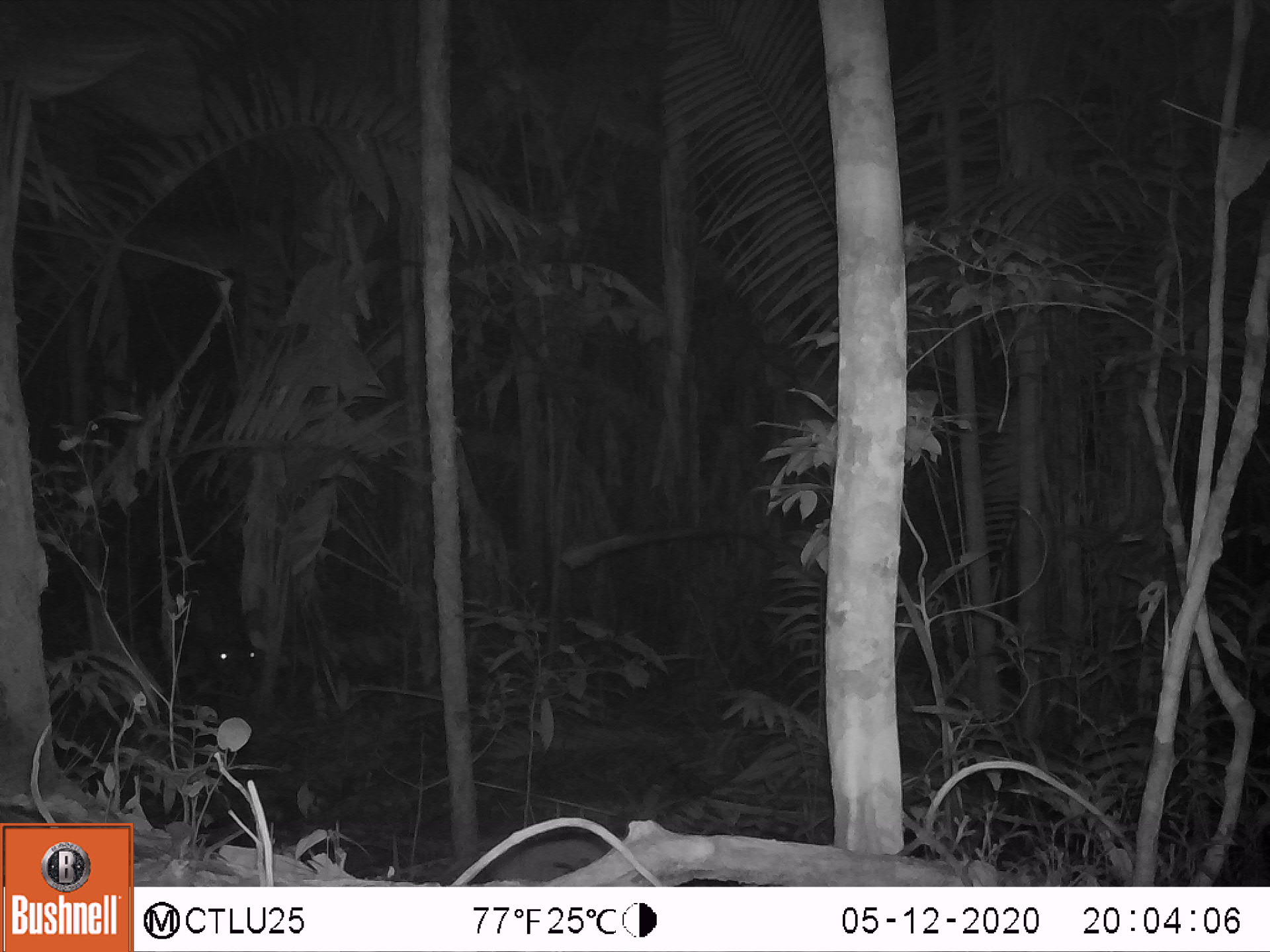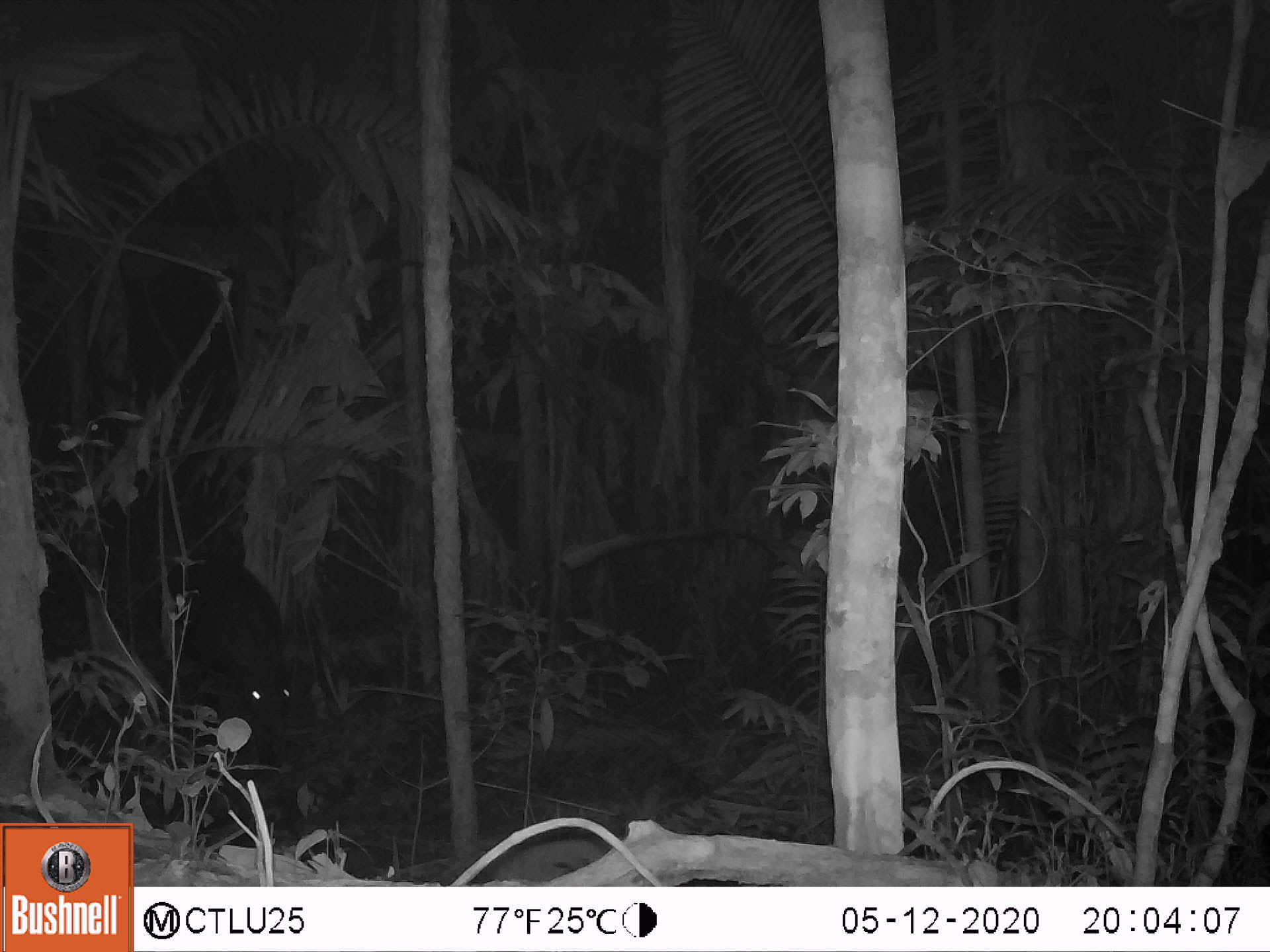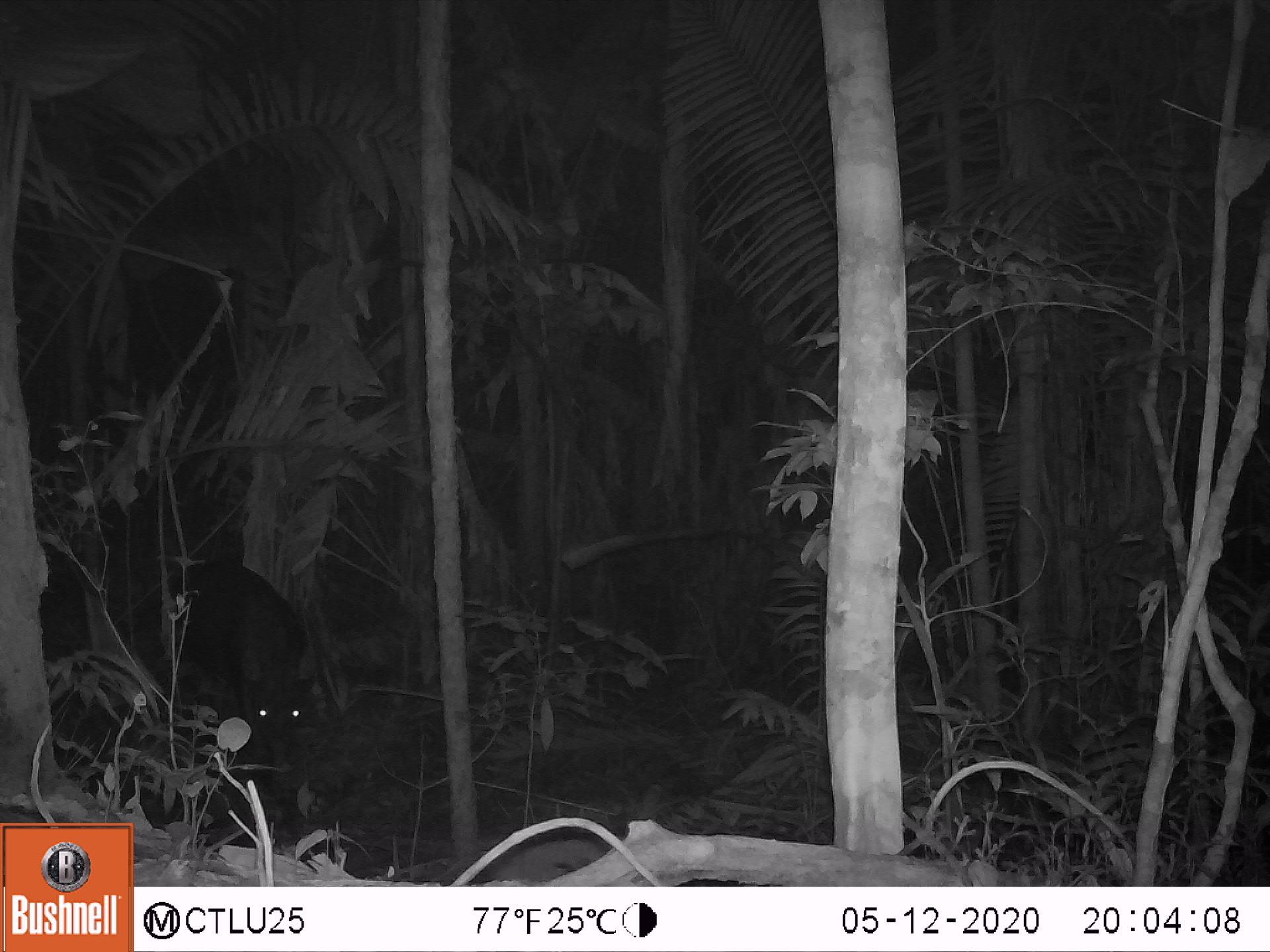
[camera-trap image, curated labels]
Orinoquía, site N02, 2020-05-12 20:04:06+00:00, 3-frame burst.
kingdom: Animalia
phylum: Chordata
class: Mammalia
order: Perissodactyla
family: Tapiridae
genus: Tapirus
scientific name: Tapirus terrestris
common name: lowland tapir